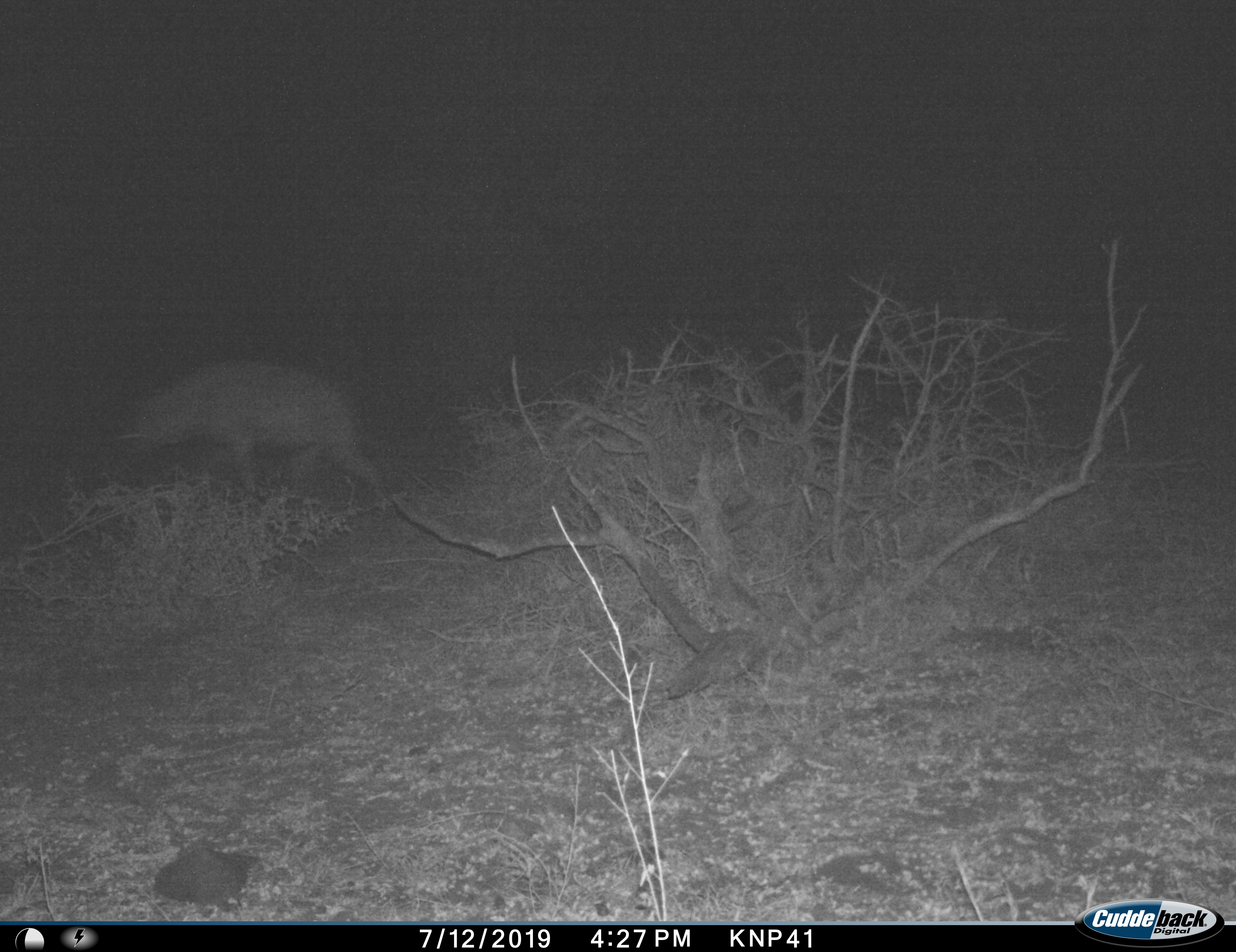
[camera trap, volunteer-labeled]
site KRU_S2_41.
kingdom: Animalia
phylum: Chordata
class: Mammalia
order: Carnivora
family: Hyaenidae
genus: Crocuta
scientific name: Crocuta crocuta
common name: spotted hyena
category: hyenaspotted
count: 1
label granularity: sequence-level